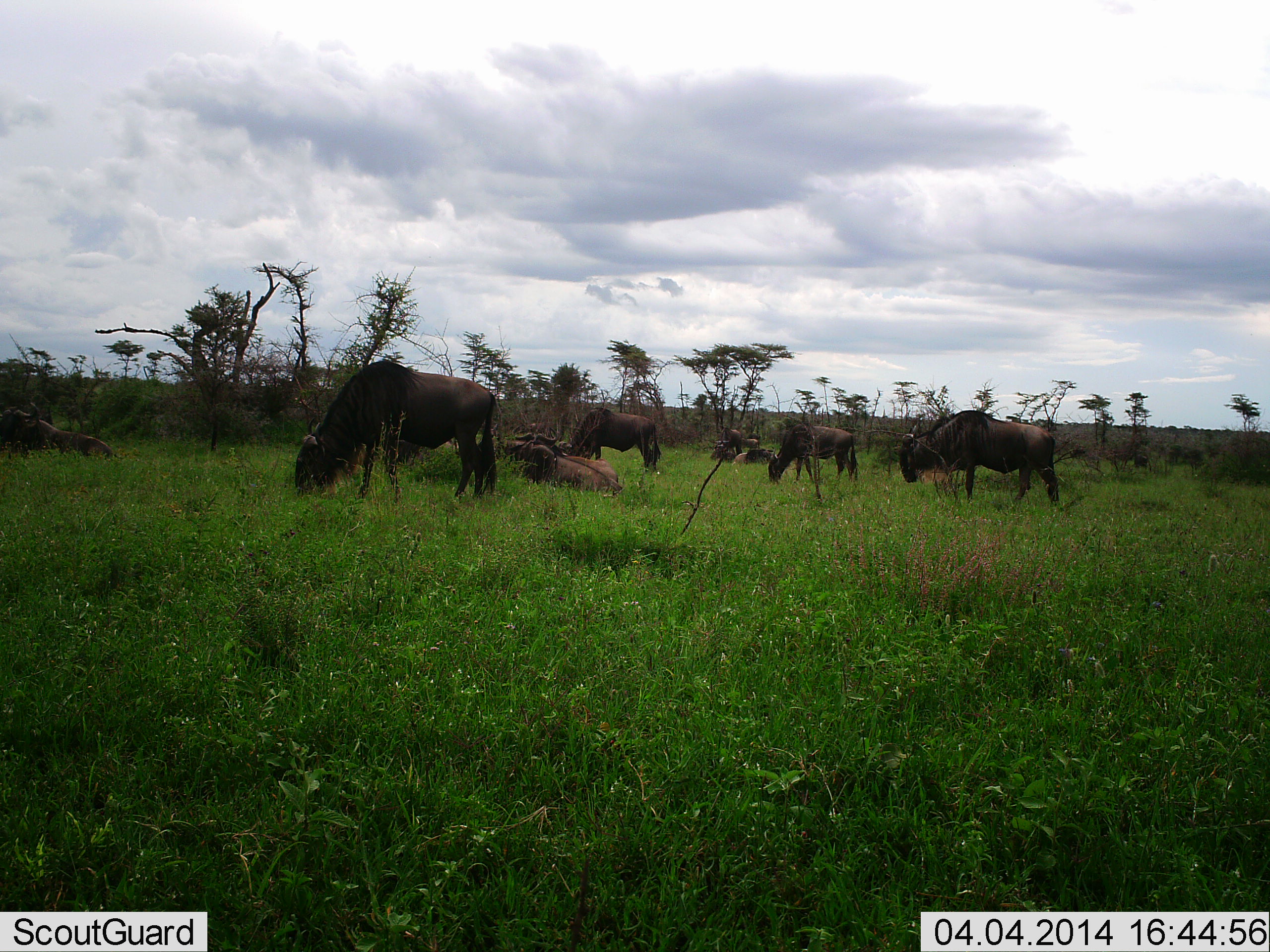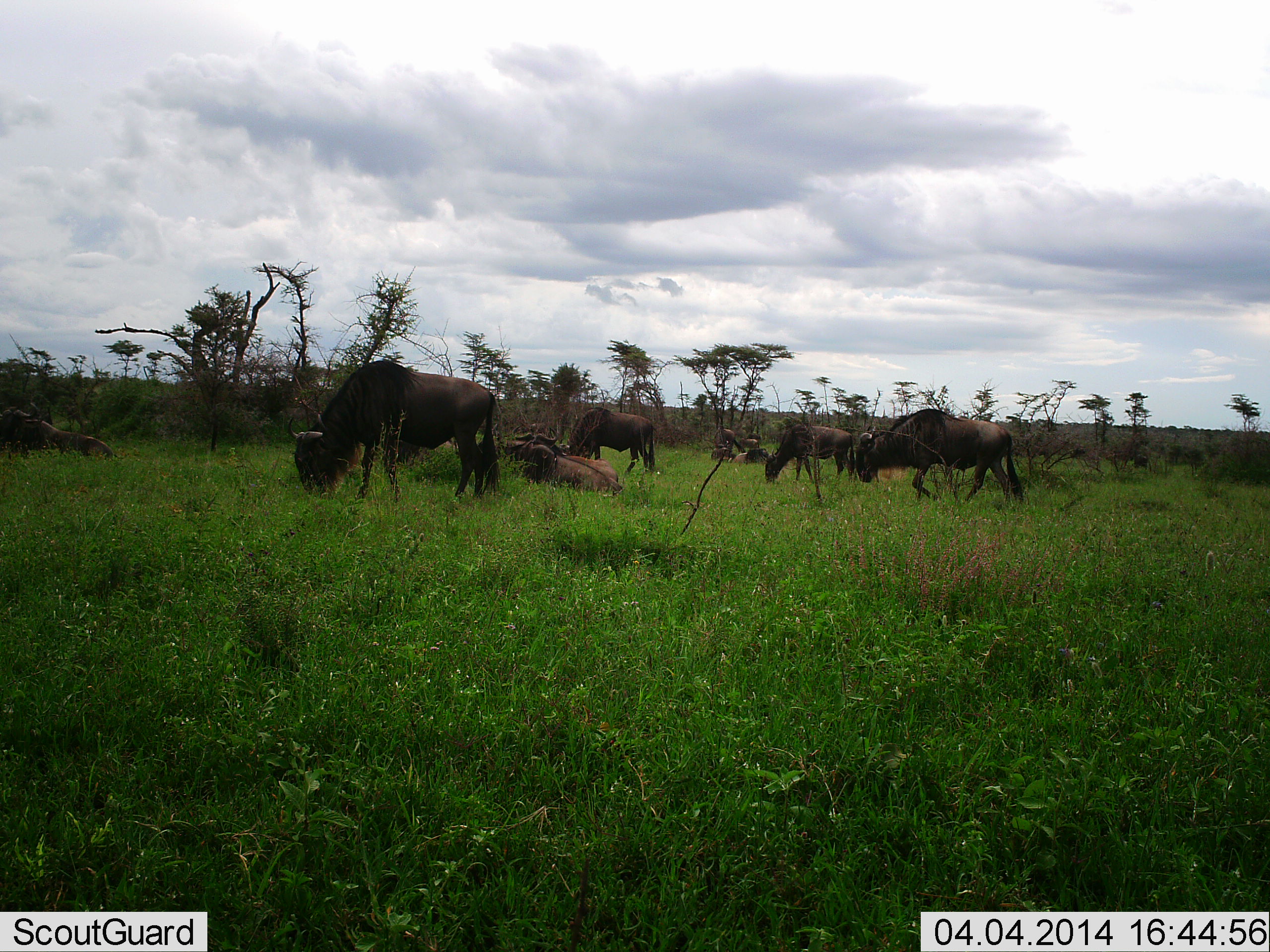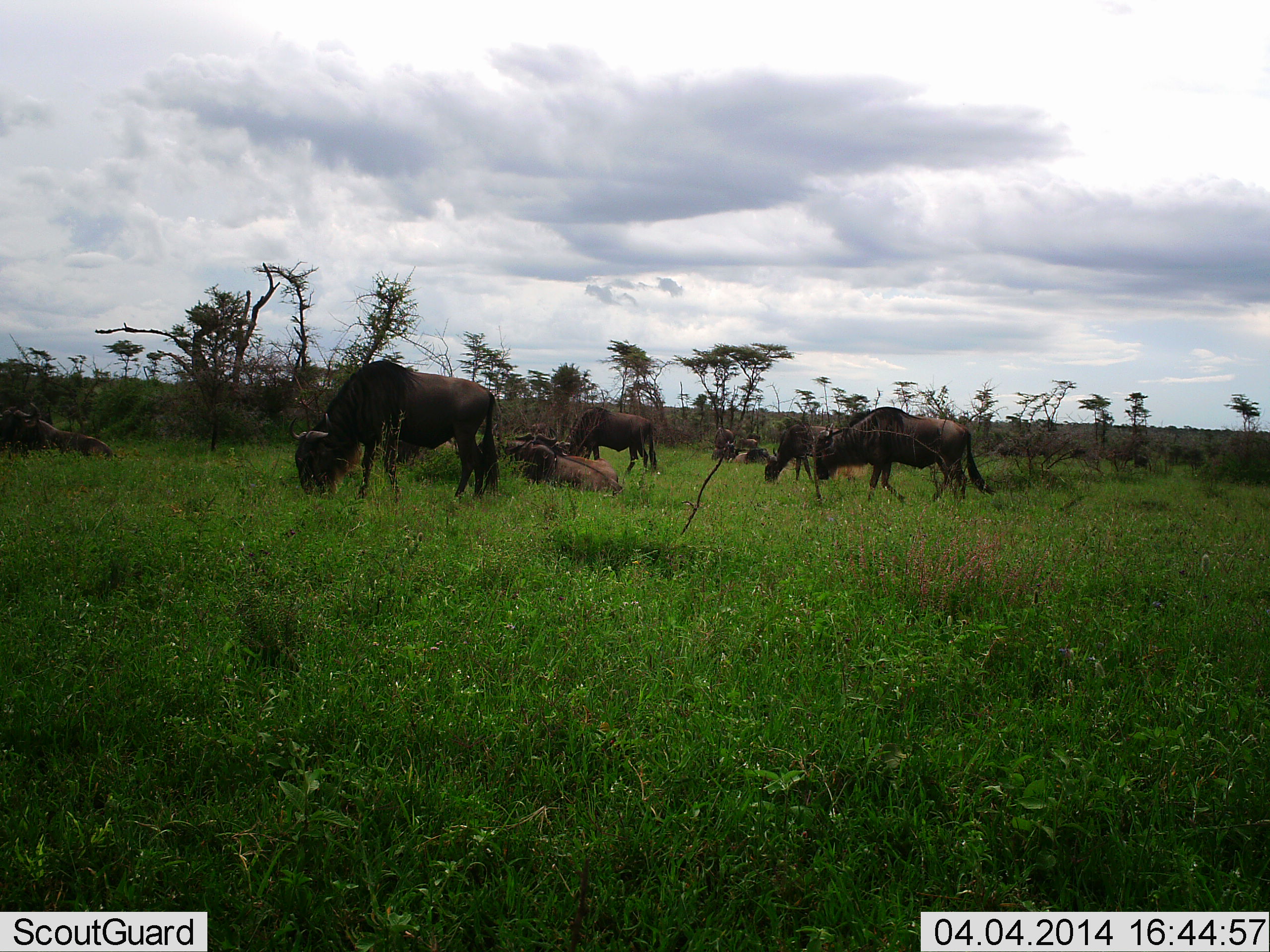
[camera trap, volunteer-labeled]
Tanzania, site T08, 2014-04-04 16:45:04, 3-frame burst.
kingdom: Animalia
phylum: Chordata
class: Mammalia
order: Artiodactyla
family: Bovidae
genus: Connochaetes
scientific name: Connochaetes taurinus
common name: blue wildebeest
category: wildebeest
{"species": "wildebeest (blue wildebeest) (Connochaetes taurinus)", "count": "8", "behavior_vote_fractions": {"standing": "40%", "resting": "80%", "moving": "20%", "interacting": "0%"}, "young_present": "0%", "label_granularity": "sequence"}